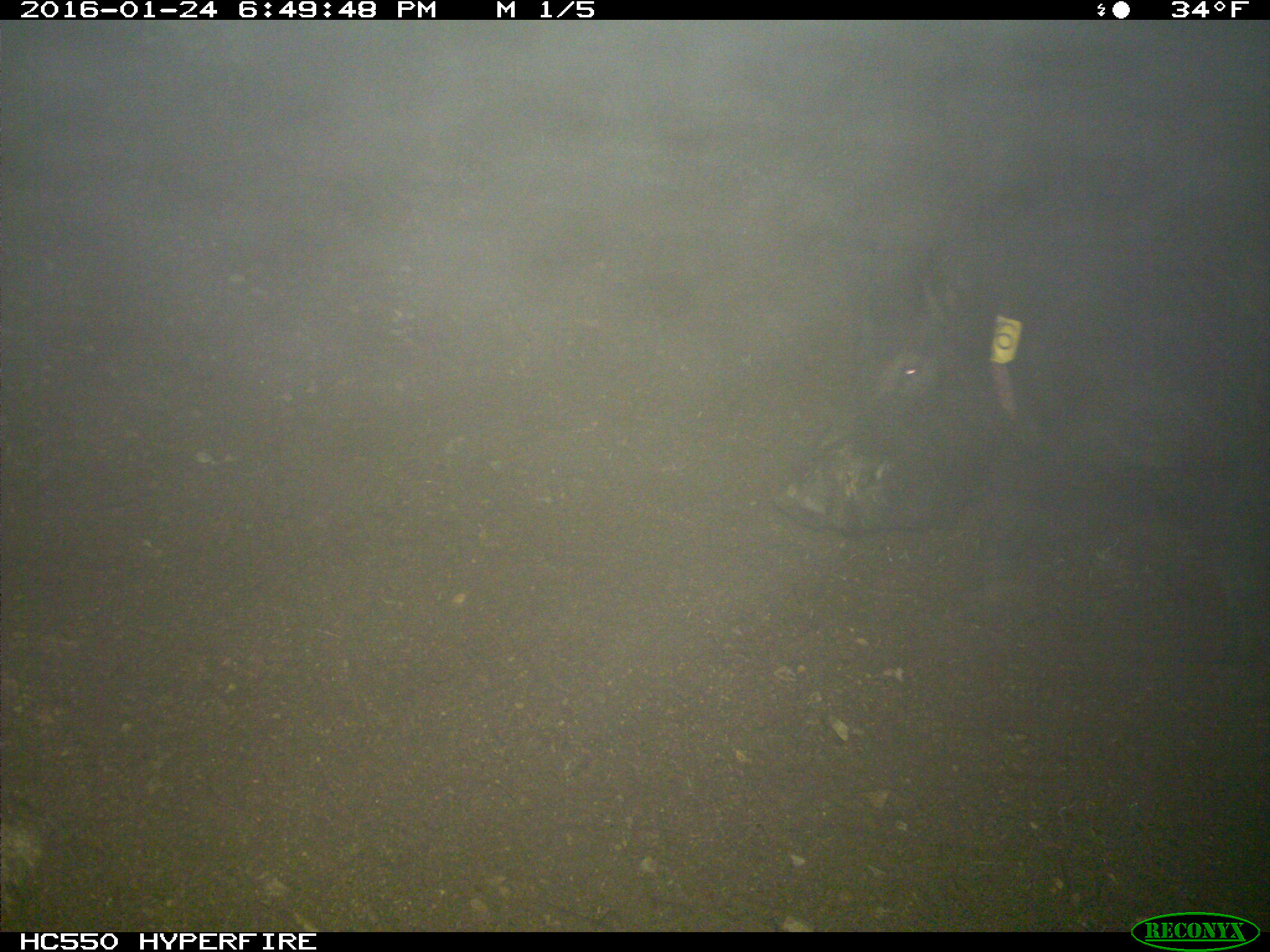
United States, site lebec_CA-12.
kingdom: Animalia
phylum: Chordata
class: Mammalia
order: Artiodactyla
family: Suidae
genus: Sus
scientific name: Sus scrofa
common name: wild boar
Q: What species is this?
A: Sus scrofa (wild boar).